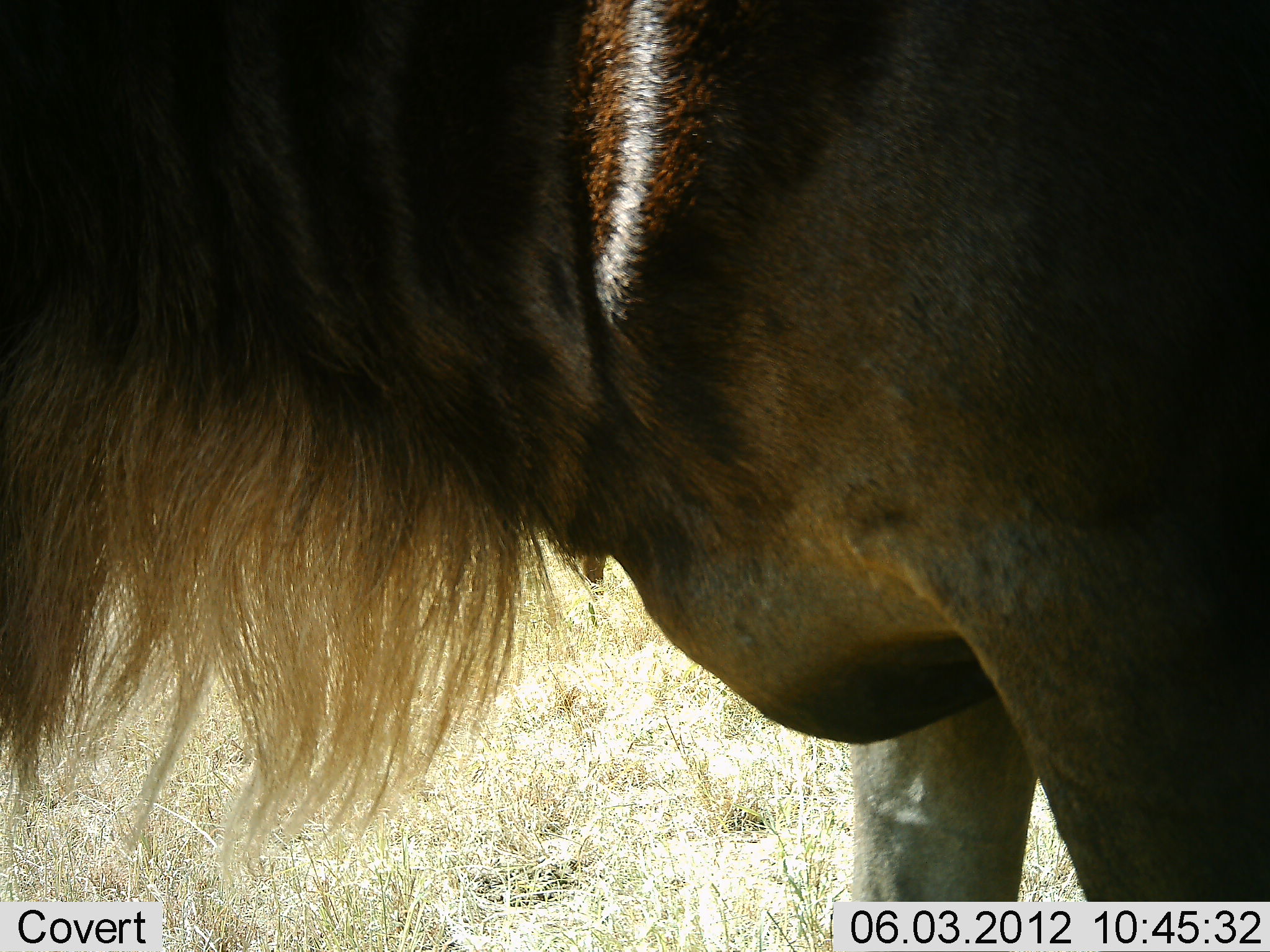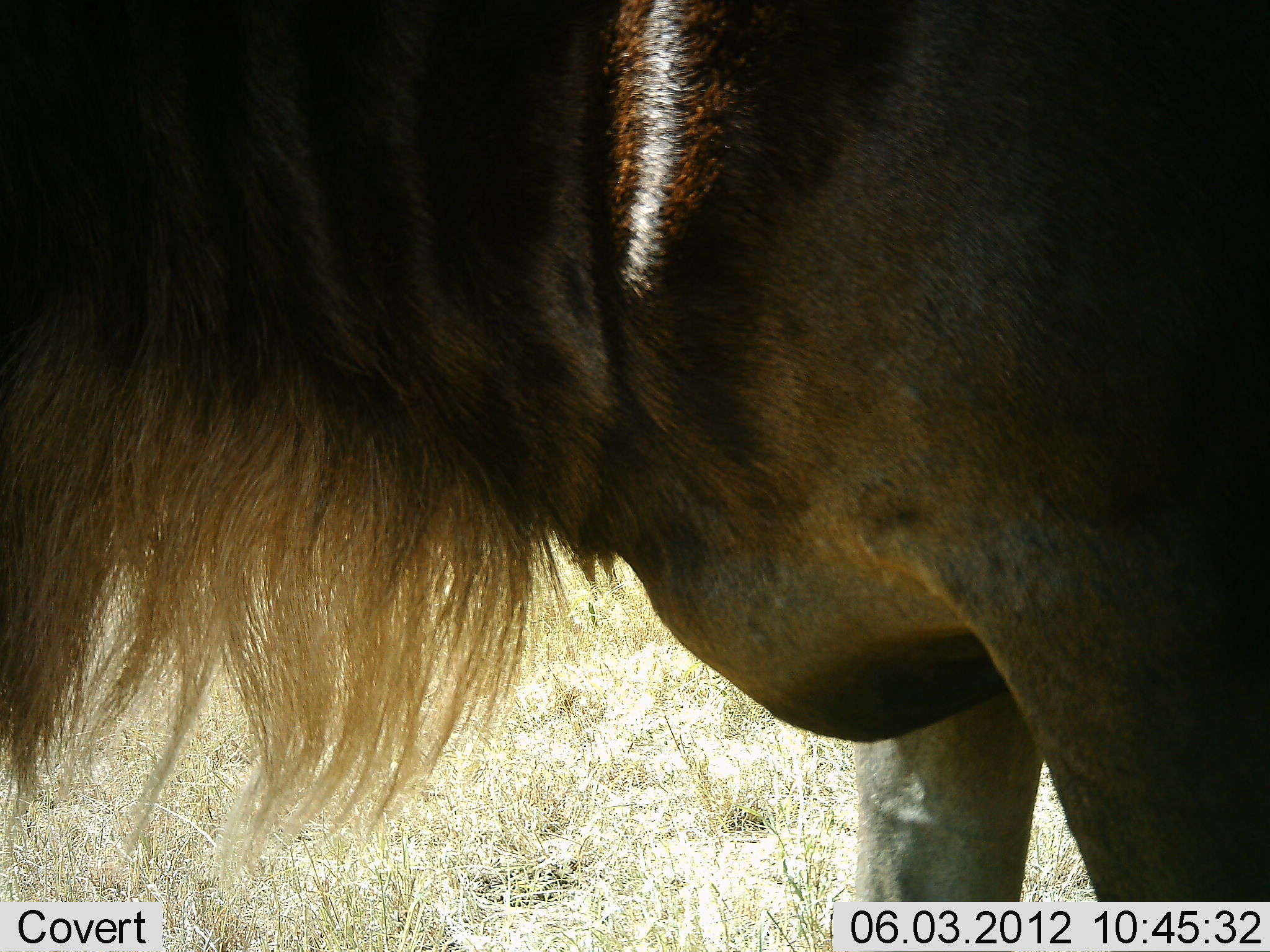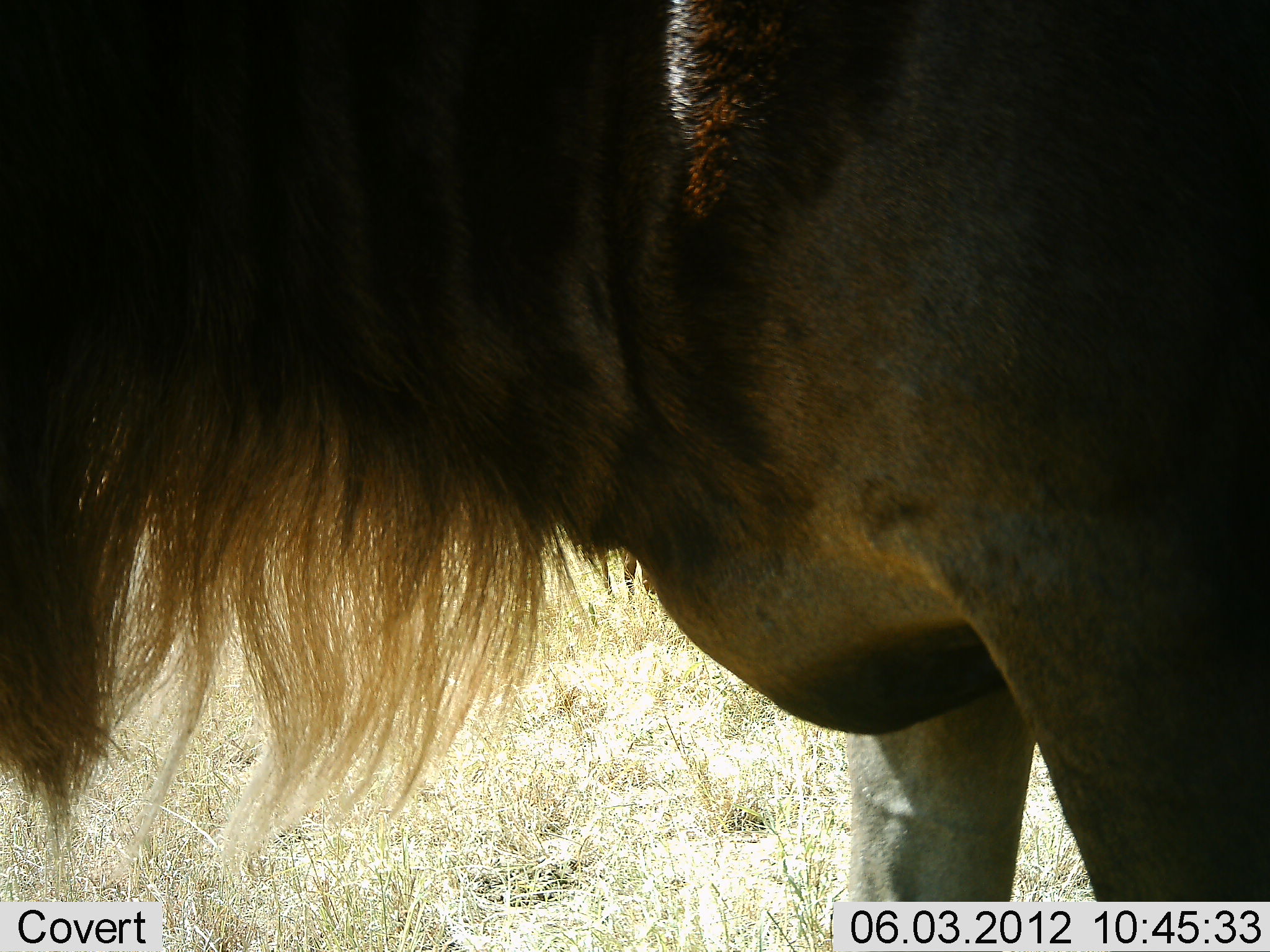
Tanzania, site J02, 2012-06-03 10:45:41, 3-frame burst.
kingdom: Animalia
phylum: Chordata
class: Mammalia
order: Artiodactyla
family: Bovidae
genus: Connochaetes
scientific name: Connochaetes taurinus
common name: blue wildebeest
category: wildebeest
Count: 1.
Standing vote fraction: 90%.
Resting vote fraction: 10%.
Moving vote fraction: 0%.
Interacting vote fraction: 0%.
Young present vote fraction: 0%.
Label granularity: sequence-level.